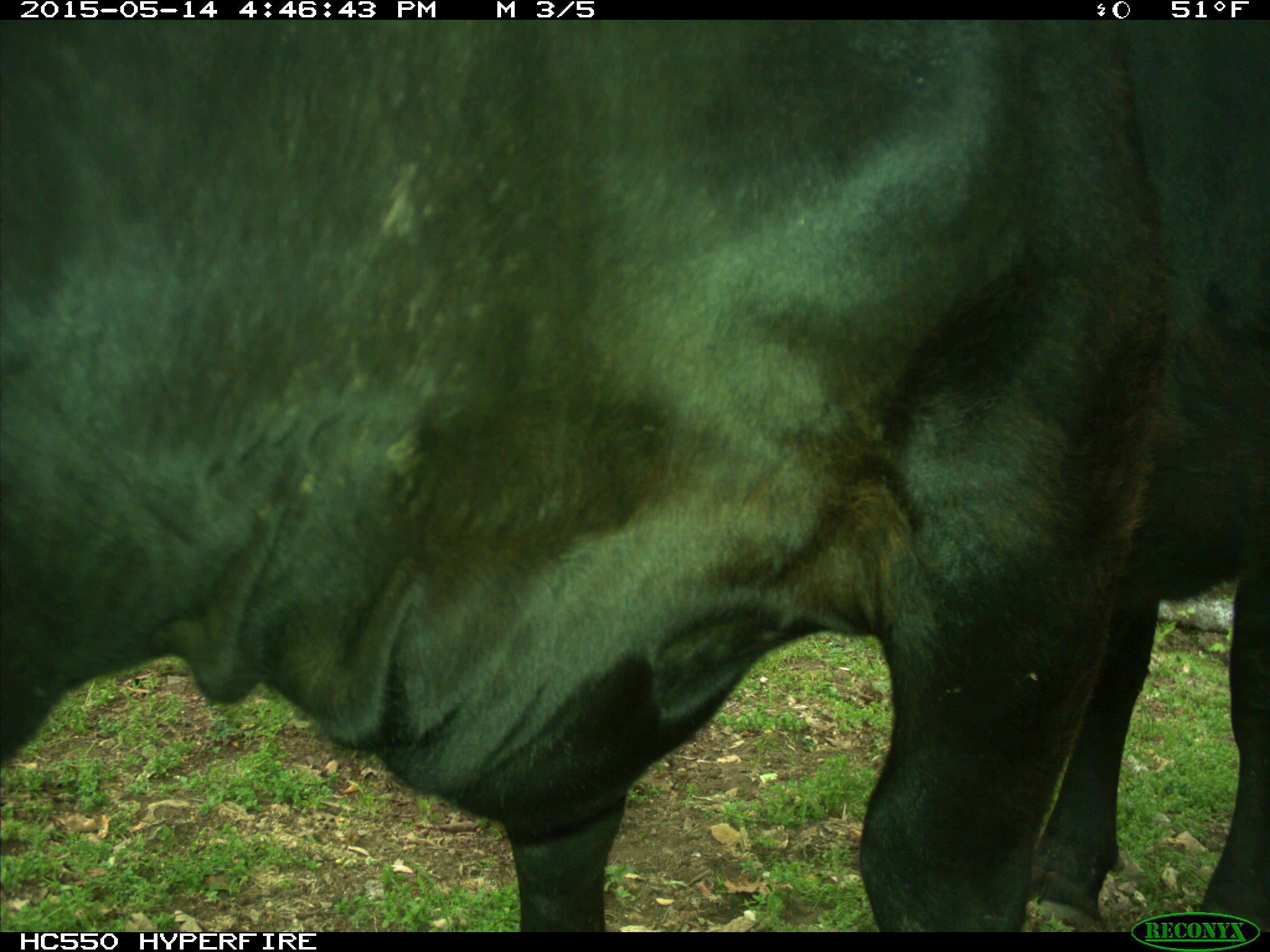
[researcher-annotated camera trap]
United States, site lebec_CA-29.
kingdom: Animalia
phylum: Chordata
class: Mammalia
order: Artiodactyla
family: Bovidae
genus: Bos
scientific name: Bos taurus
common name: domestic cow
Bos taurus (domestic cow).